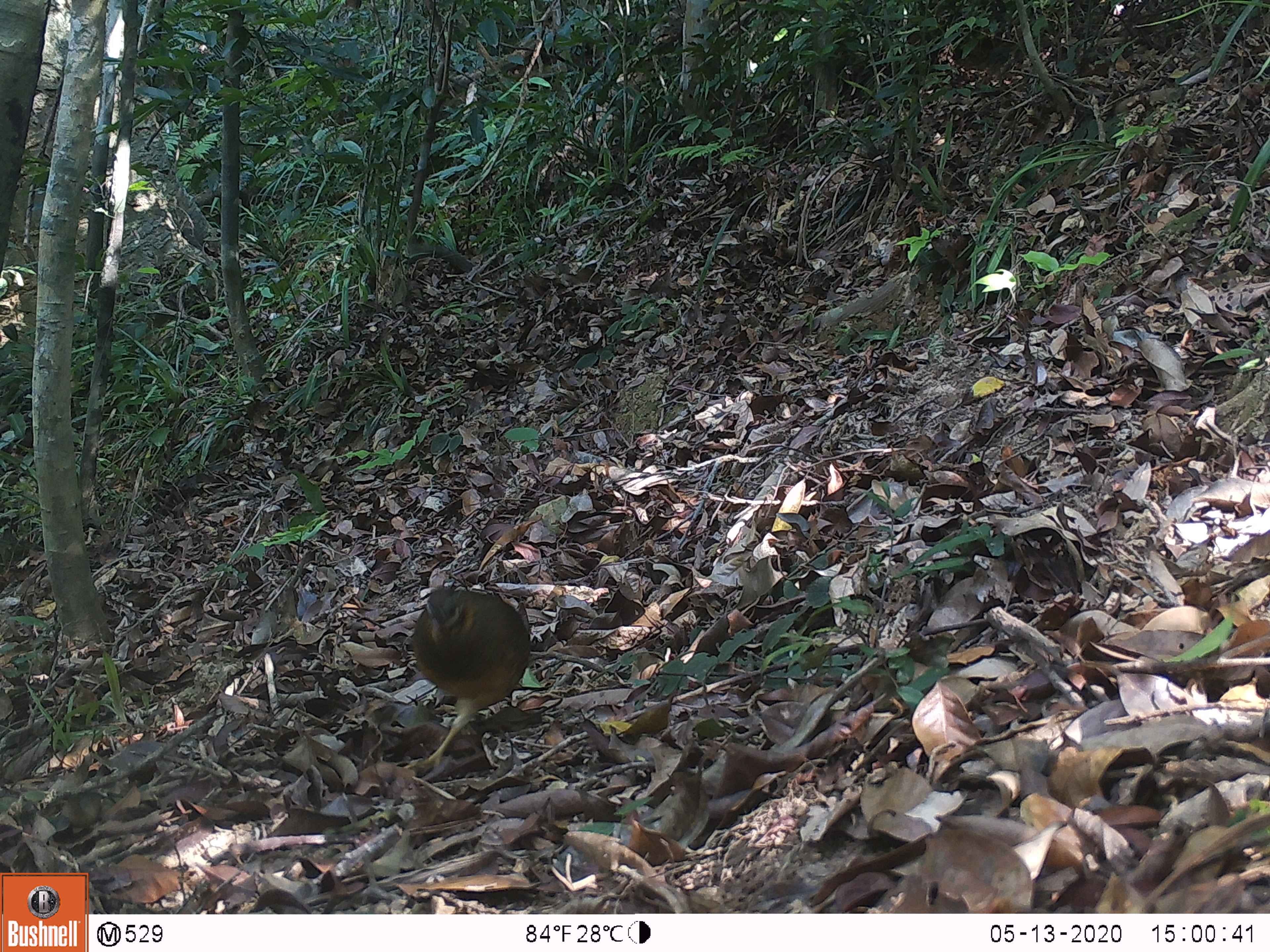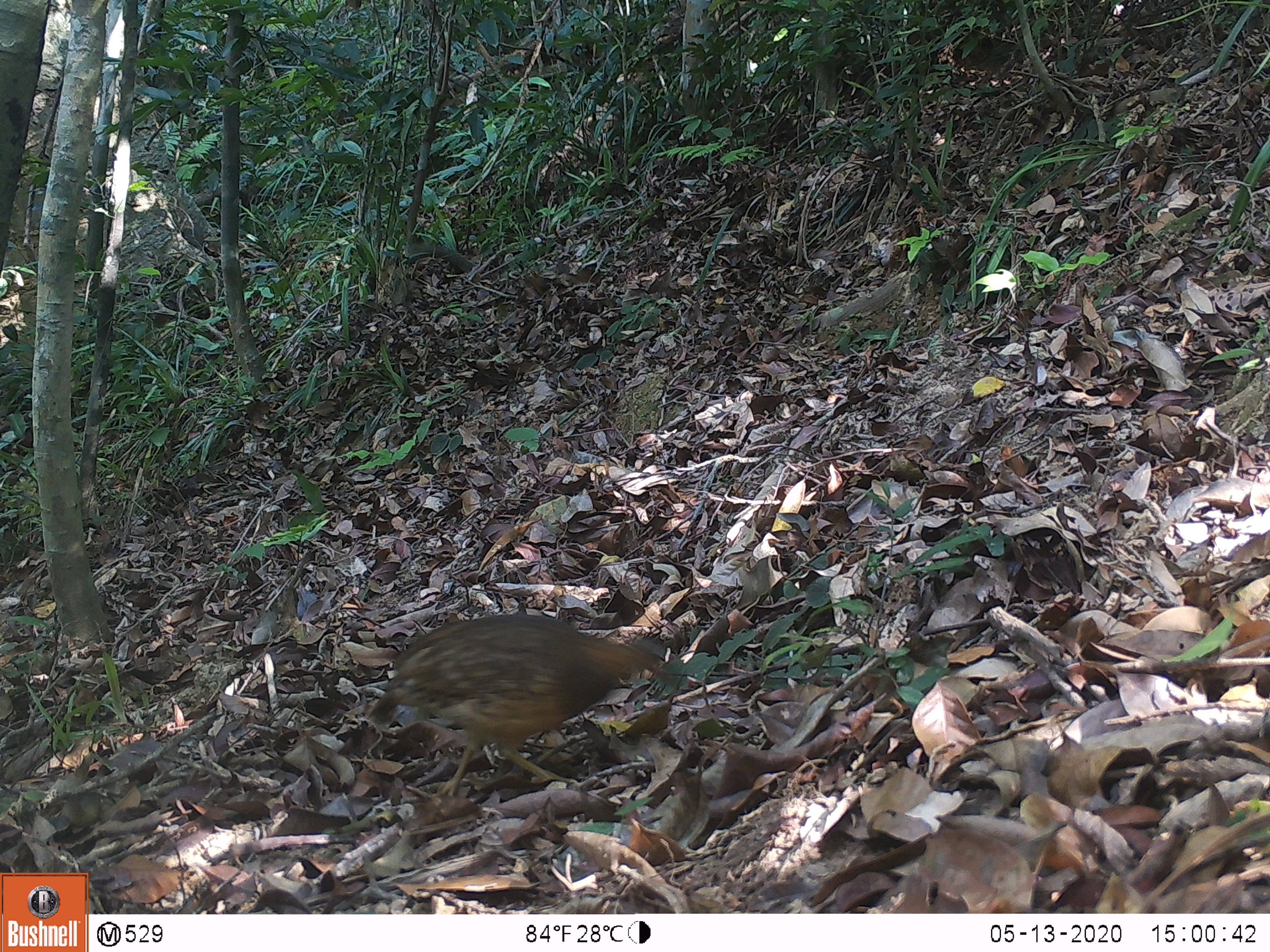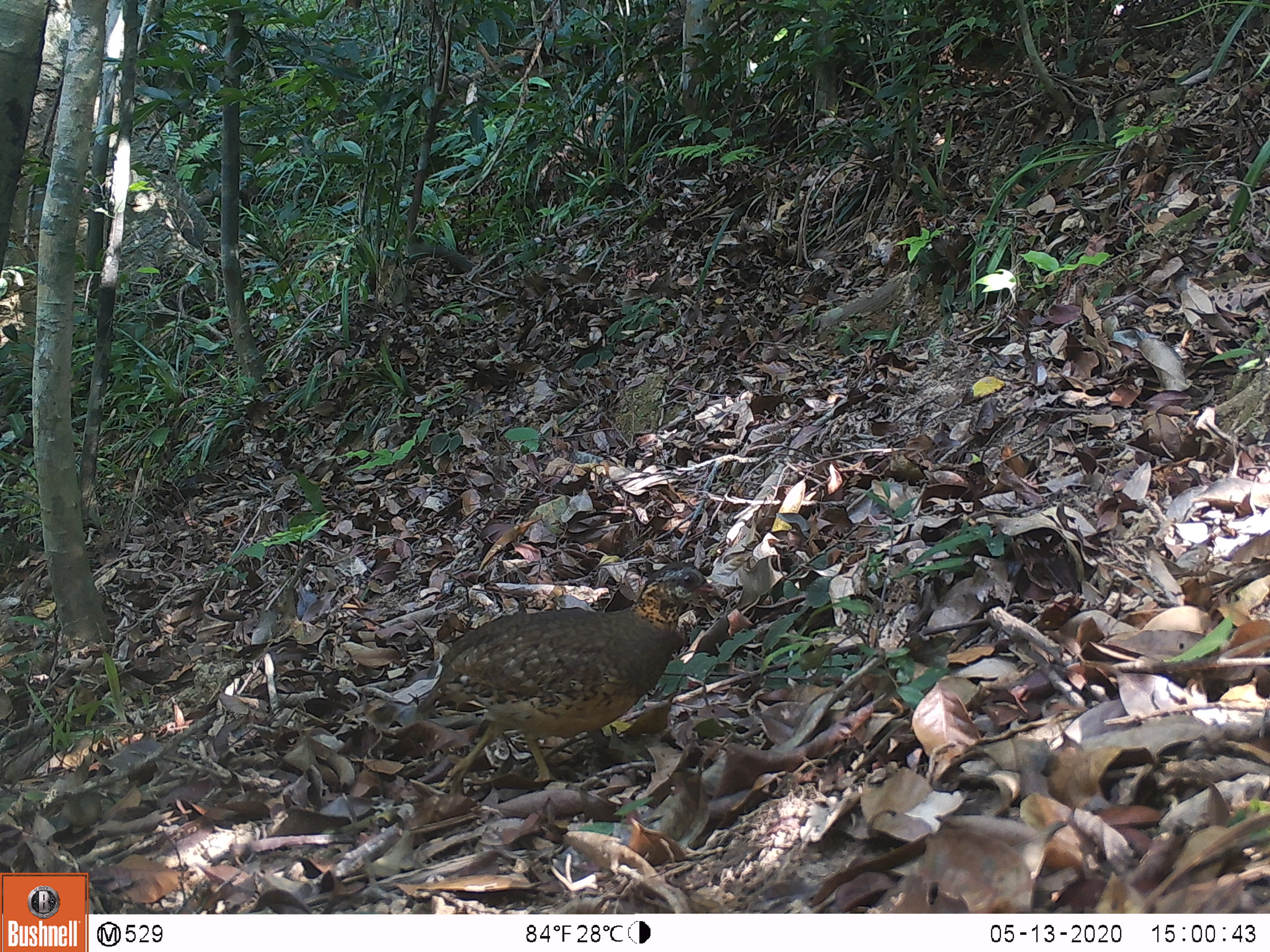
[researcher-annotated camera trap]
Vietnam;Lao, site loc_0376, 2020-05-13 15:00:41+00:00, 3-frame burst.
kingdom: Animalia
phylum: Chordata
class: Aves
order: Galliformes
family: Phasianidae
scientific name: Phasianidae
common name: partridge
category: unidentified partridge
Unidentified partridge (partridge) (Phasianidae). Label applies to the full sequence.